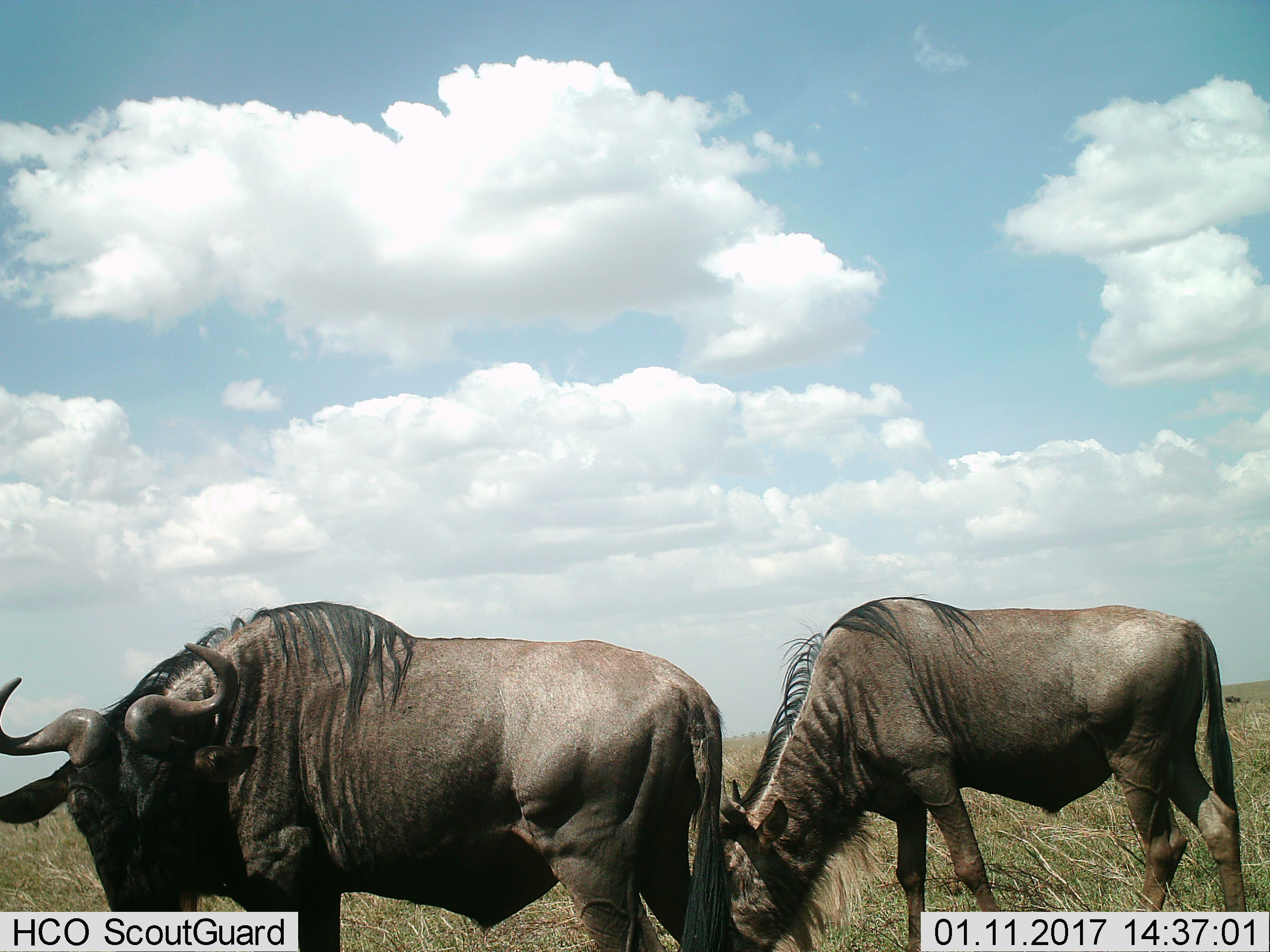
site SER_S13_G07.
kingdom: Animalia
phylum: Chordata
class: Mammalia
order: Artiodactyla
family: Bovidae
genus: Connochaetes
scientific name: Connochaetes taurinus taurinus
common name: blue wildebeest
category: wildebeestblue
Wildebeestblue (blue wildebeest) (Connochaetes taurinus taurinus), count 2. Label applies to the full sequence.